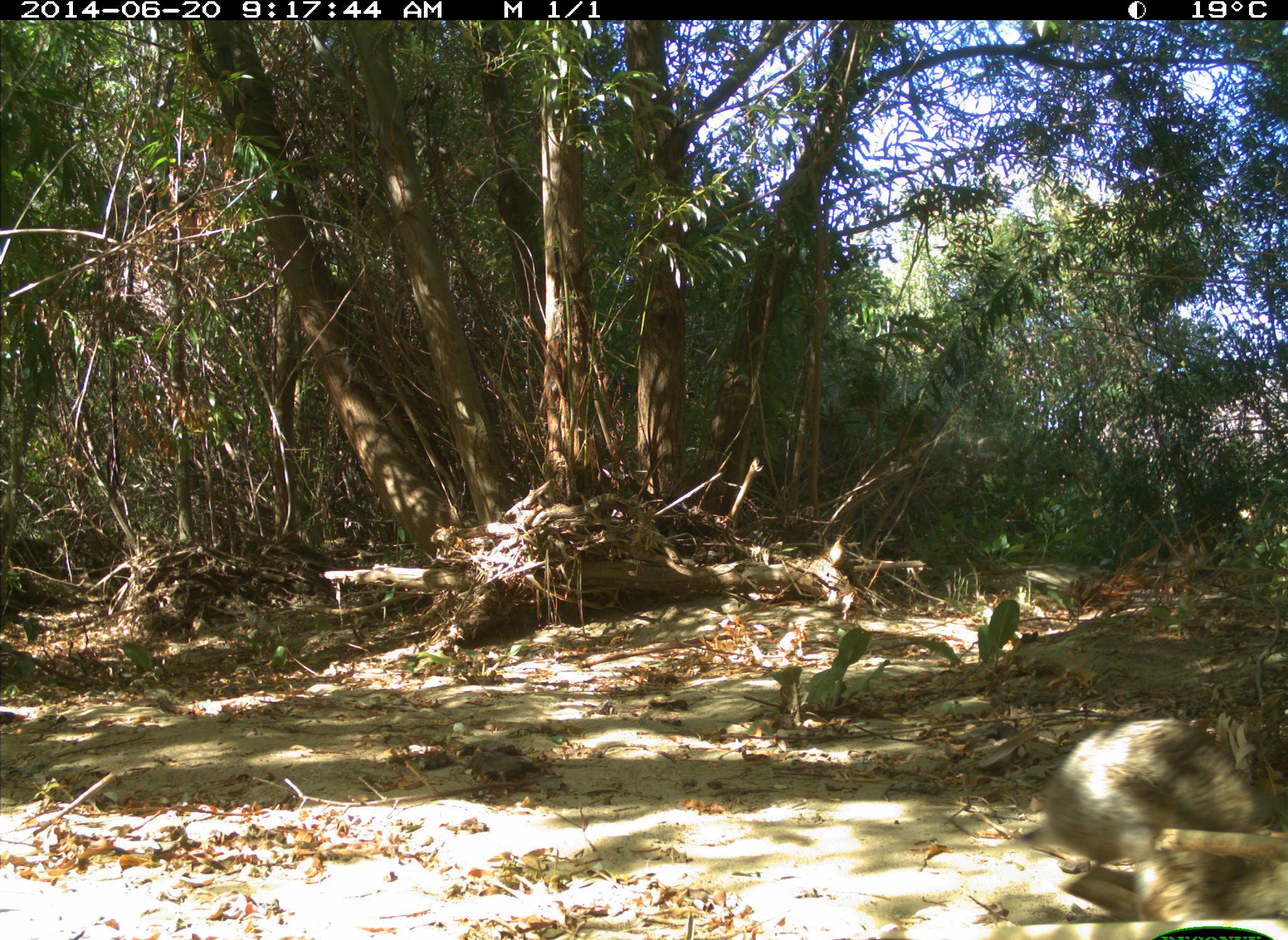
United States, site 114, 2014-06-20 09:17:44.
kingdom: Animalia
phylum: Chordata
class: Mammalia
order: Lagomorpha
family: Leporidae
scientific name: Leporidae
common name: rabbits and hares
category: rabbit